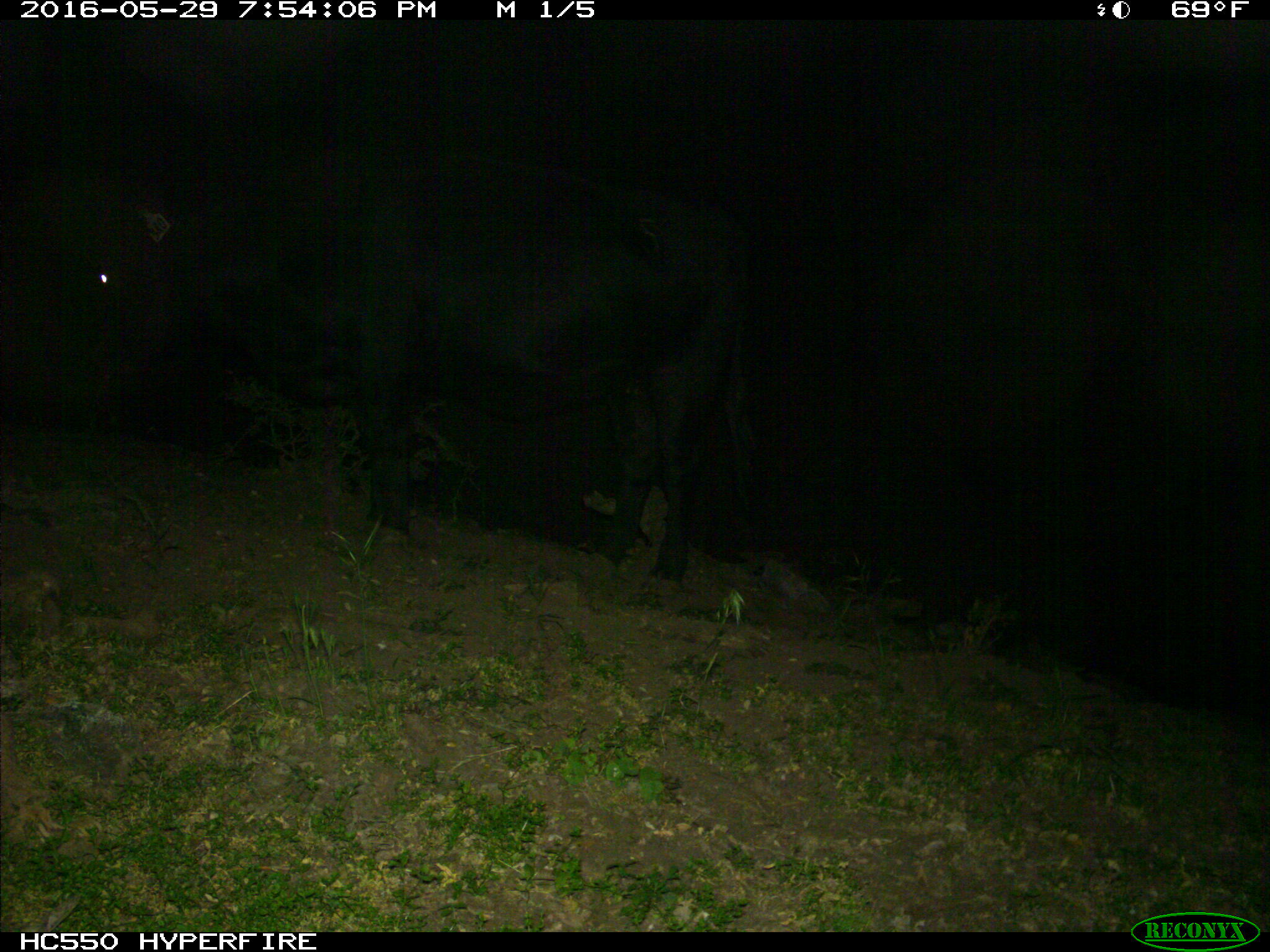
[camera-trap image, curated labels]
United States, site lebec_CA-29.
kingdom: Animalia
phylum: Chordata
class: Mammalia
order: Artiodactyla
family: Bovidae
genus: Bos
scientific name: Bos taurus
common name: domestic cow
Bos taurus (domestic cow).